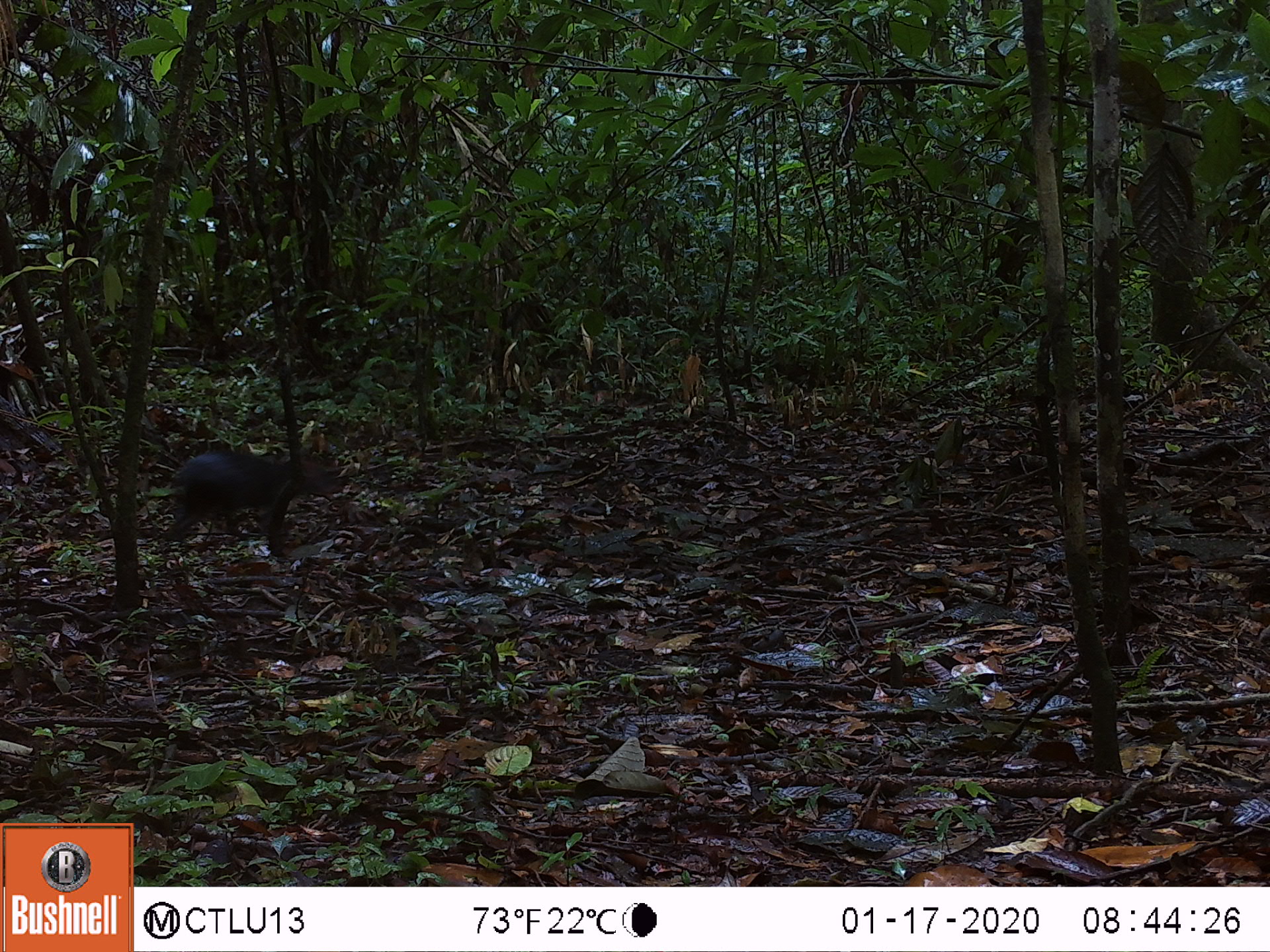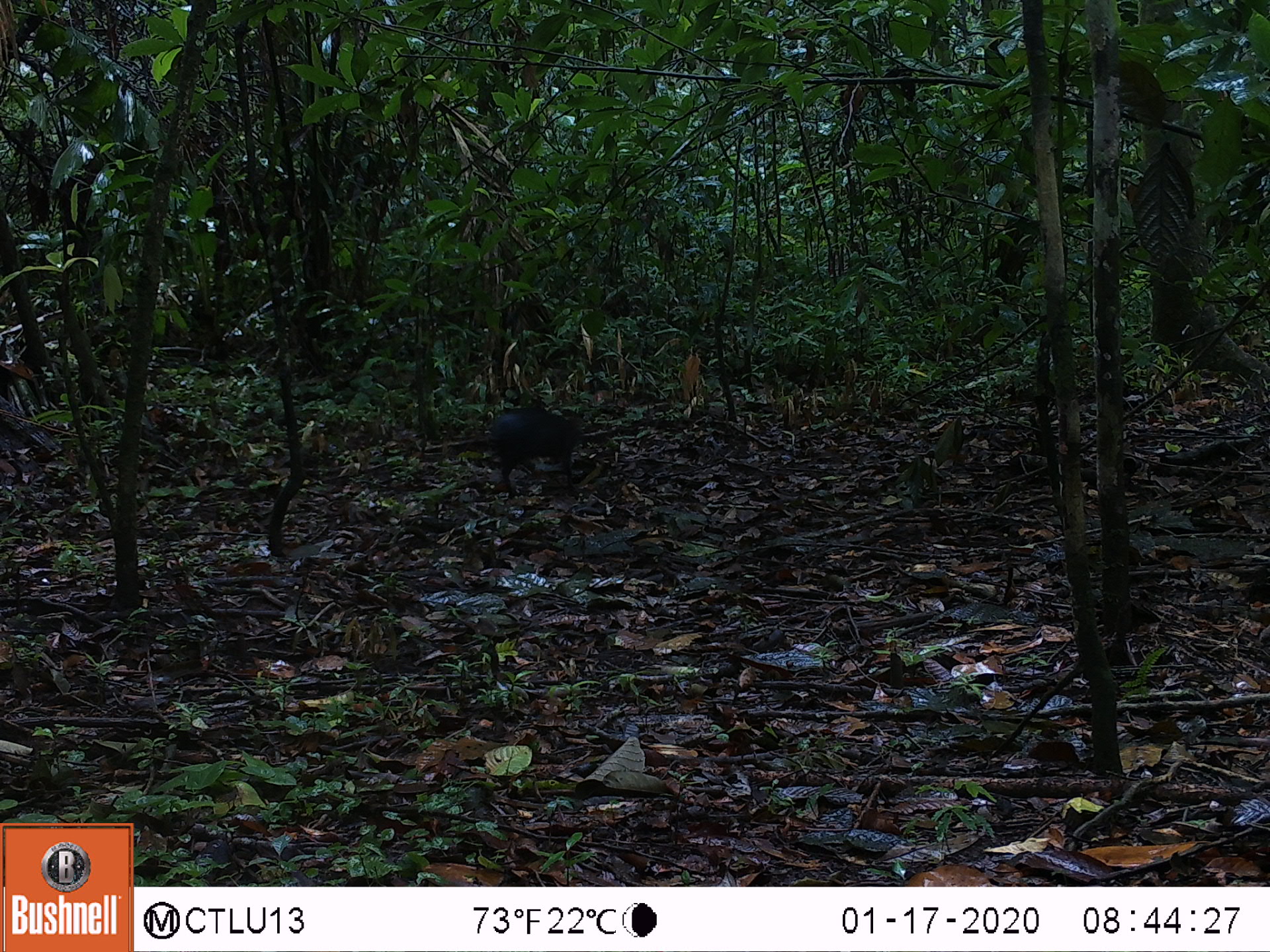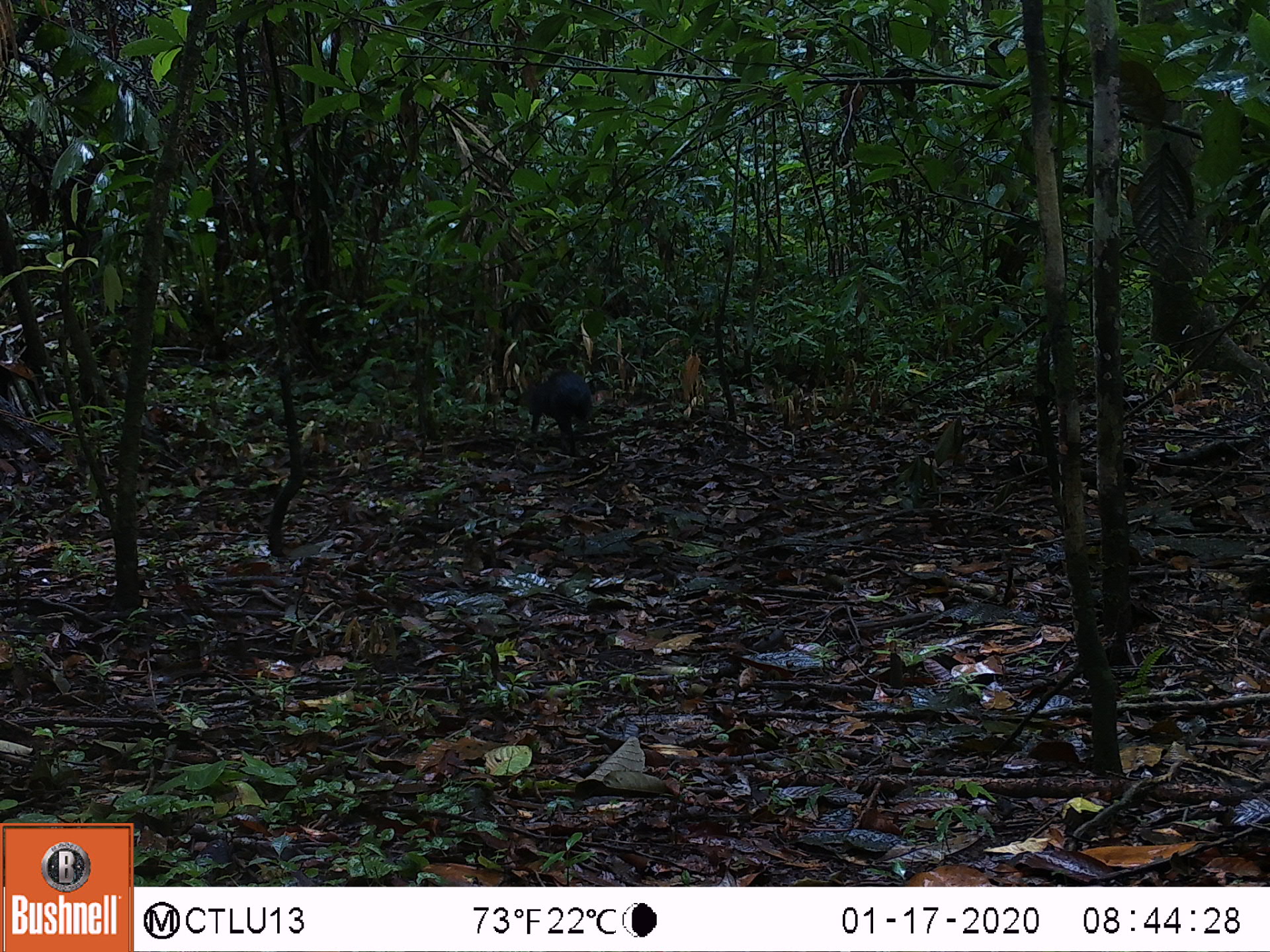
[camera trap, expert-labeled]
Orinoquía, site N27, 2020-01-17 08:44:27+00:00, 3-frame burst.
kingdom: Animalia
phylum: Chordata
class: Mammalia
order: Rodentia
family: Dasyproctidae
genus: Dasyprocta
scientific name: Dasyprocta fuliginosa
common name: black agouti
Black agouti (Dasyprocta fuliginosa).